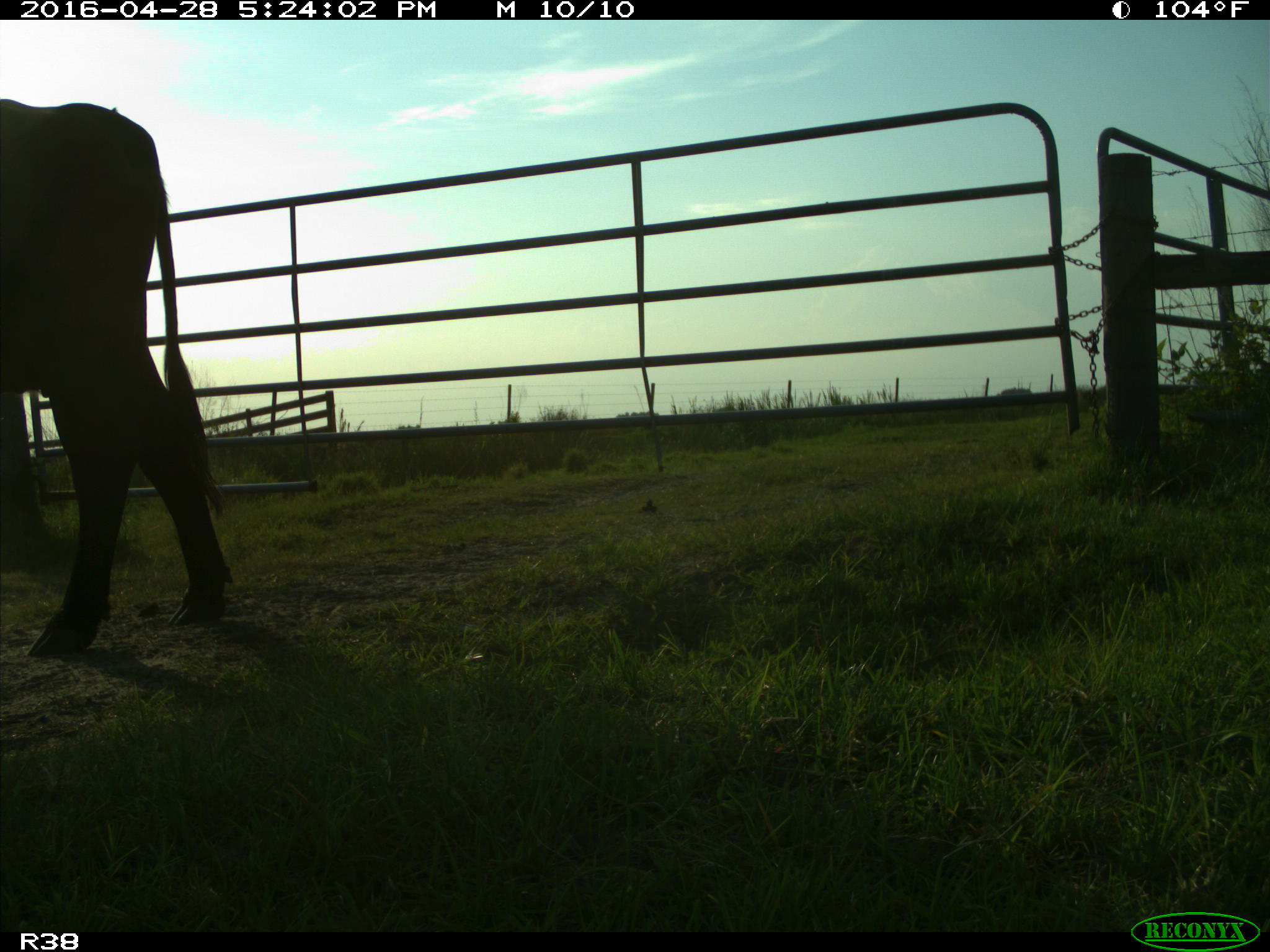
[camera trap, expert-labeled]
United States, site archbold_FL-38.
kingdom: Animalia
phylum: Chordata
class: Mammalia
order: Artiodactyla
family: Bovidae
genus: Bos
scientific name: Bos taurus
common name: domestic cow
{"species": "Bos taurus (domestic cow)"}